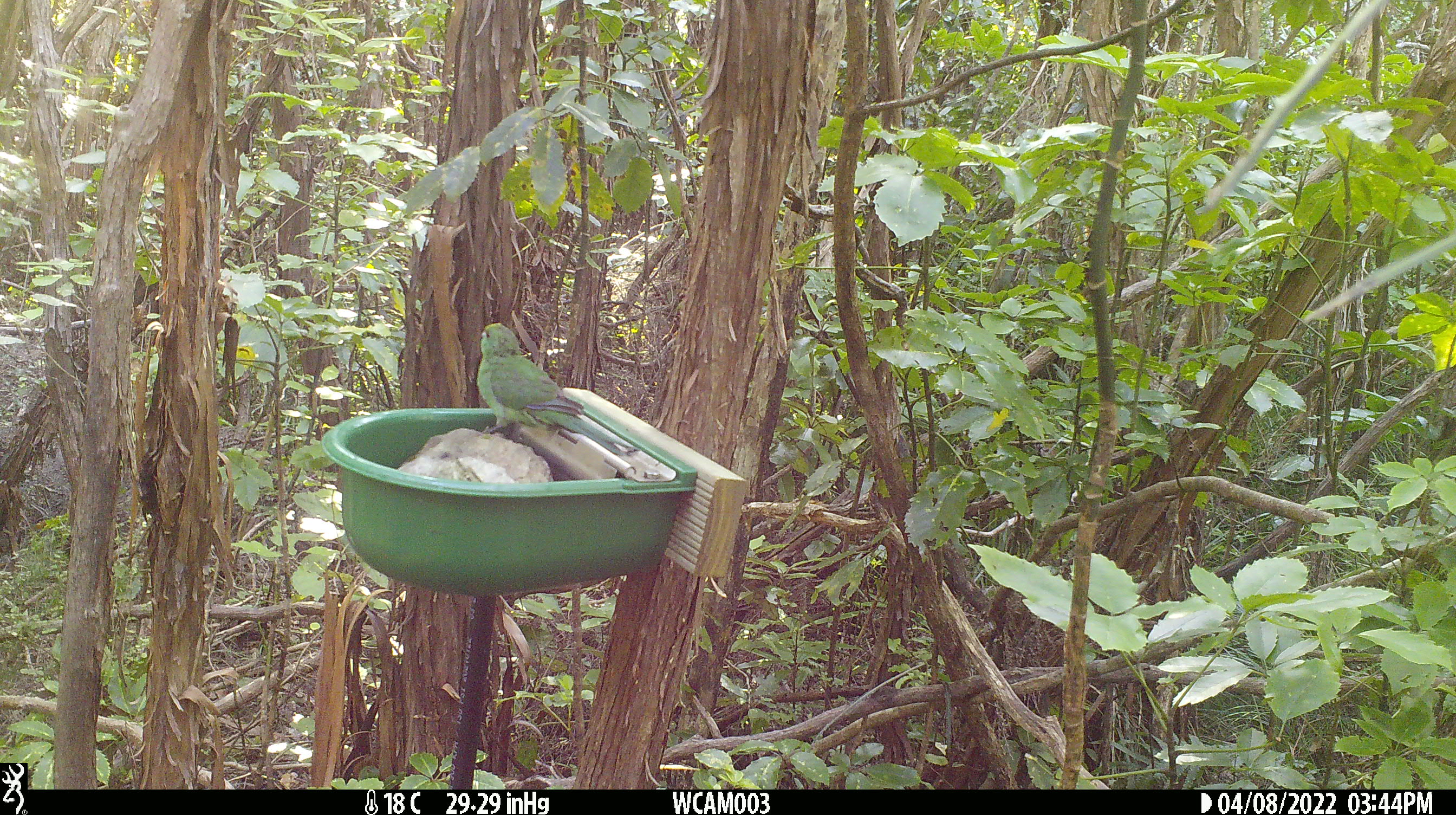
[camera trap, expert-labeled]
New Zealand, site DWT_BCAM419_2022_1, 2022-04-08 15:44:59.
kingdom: Animalia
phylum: Chordata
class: Aves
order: Psittaciformes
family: Psittaculidae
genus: Cyanoramphus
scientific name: Cyanoramphus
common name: parakeet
Parakeet (Cyanoramphus).